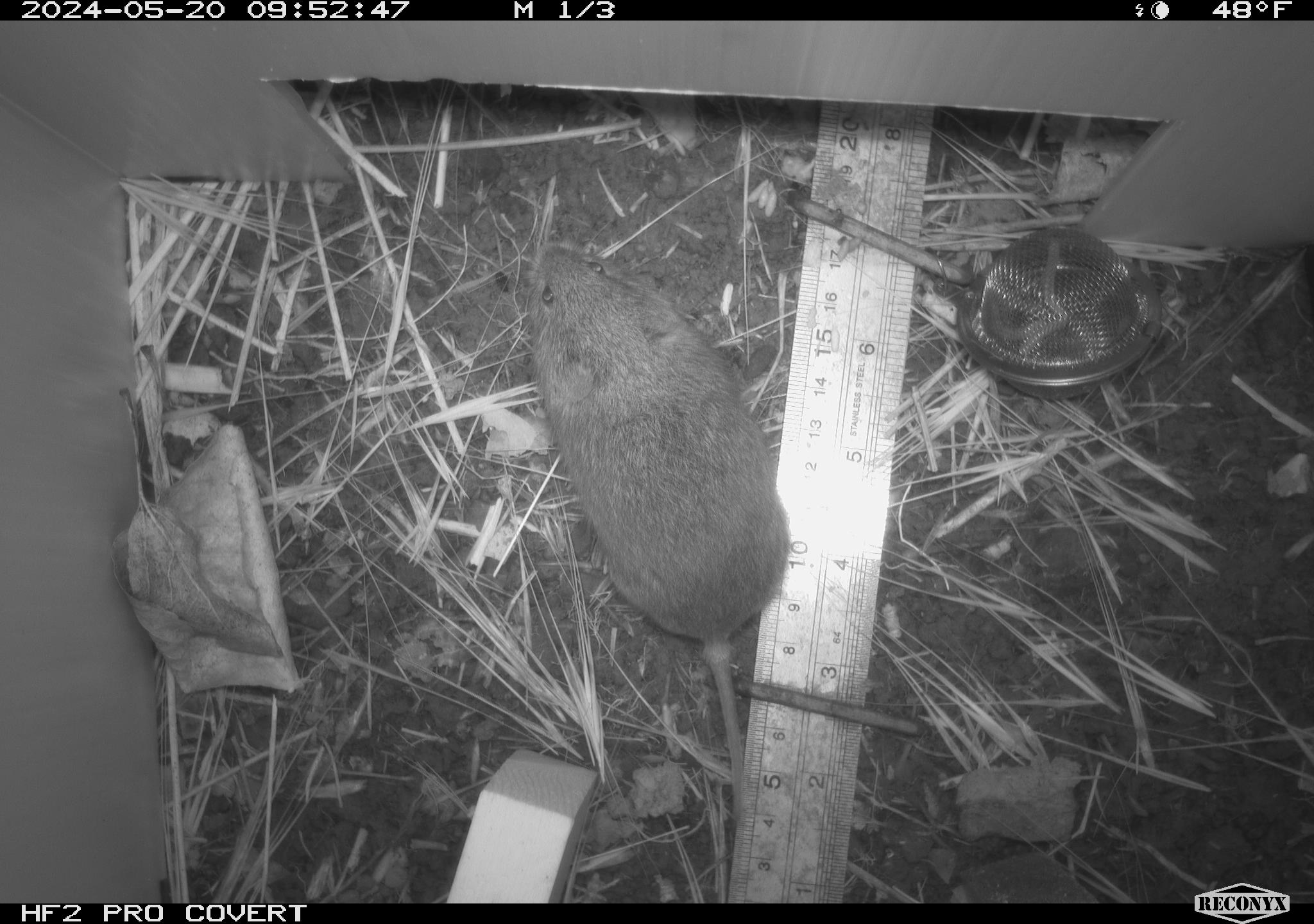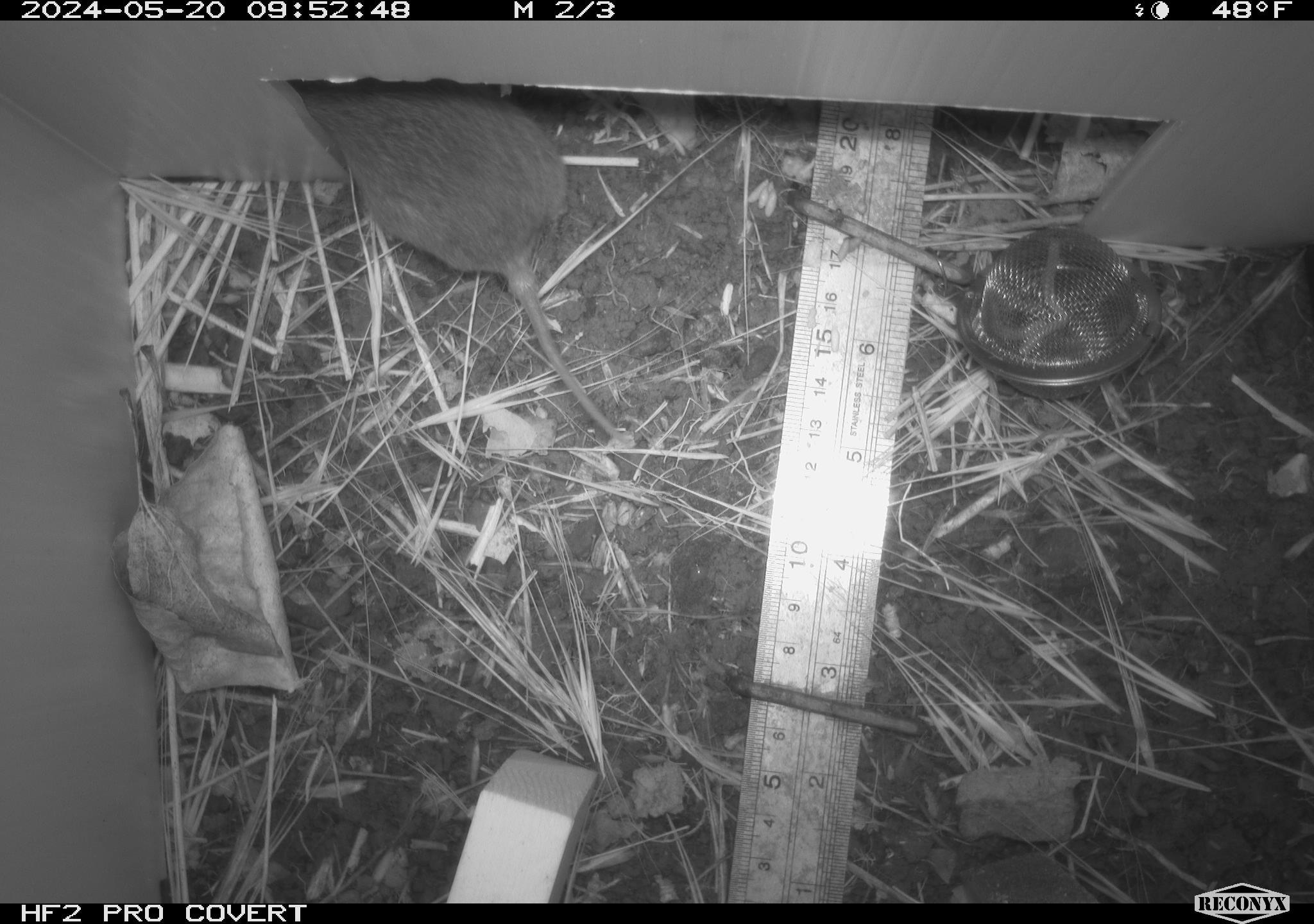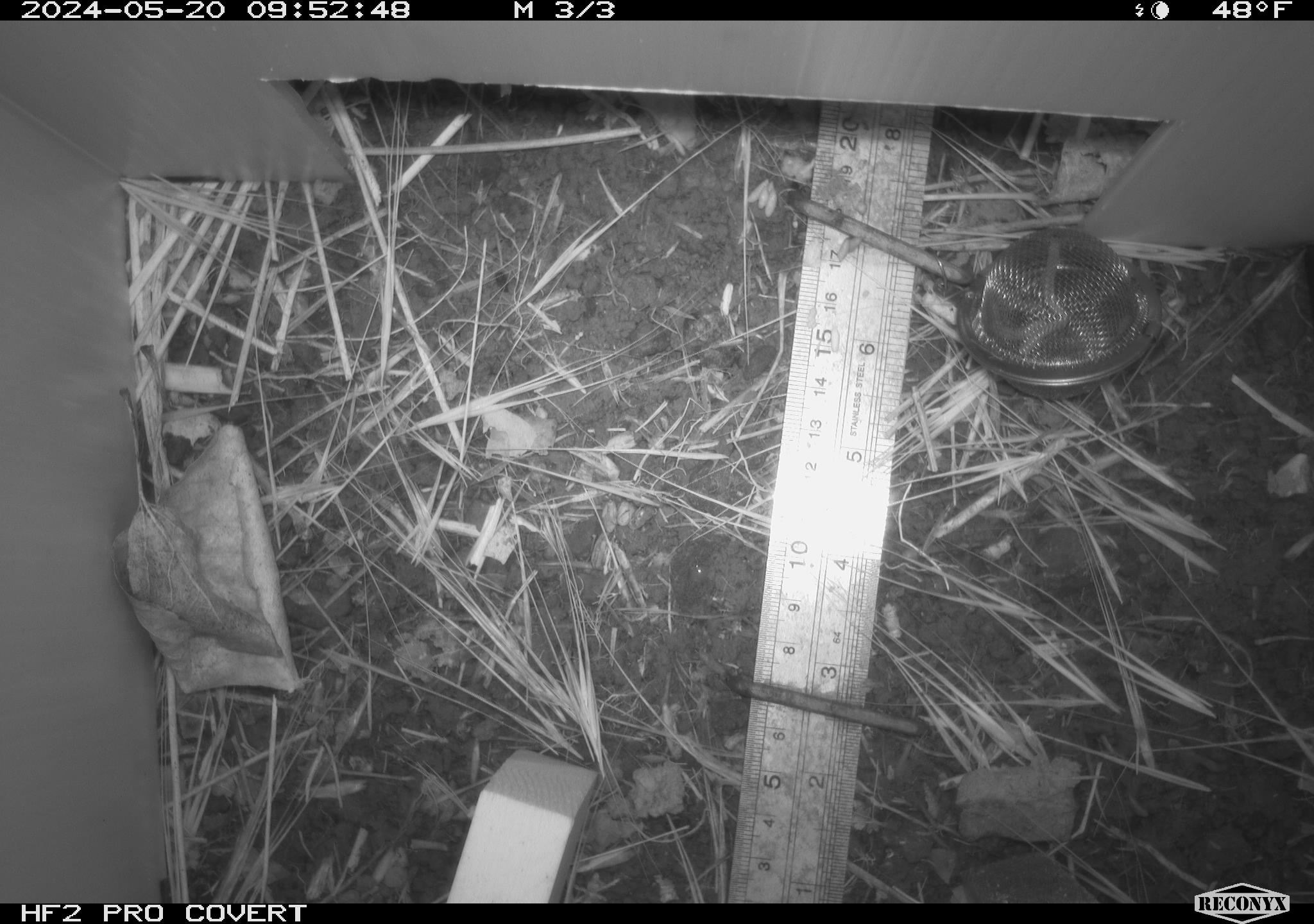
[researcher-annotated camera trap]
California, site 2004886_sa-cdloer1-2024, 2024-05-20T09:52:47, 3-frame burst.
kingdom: Animalia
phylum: Chordata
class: Mammalia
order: Rodentia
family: Cricetidae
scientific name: Arvicolinae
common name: voles, lemmings, and muskrats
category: arvicolinae subfamily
Arvicolinae subfamily (voles, lemmings, and muskrats) (Arvicolinae).